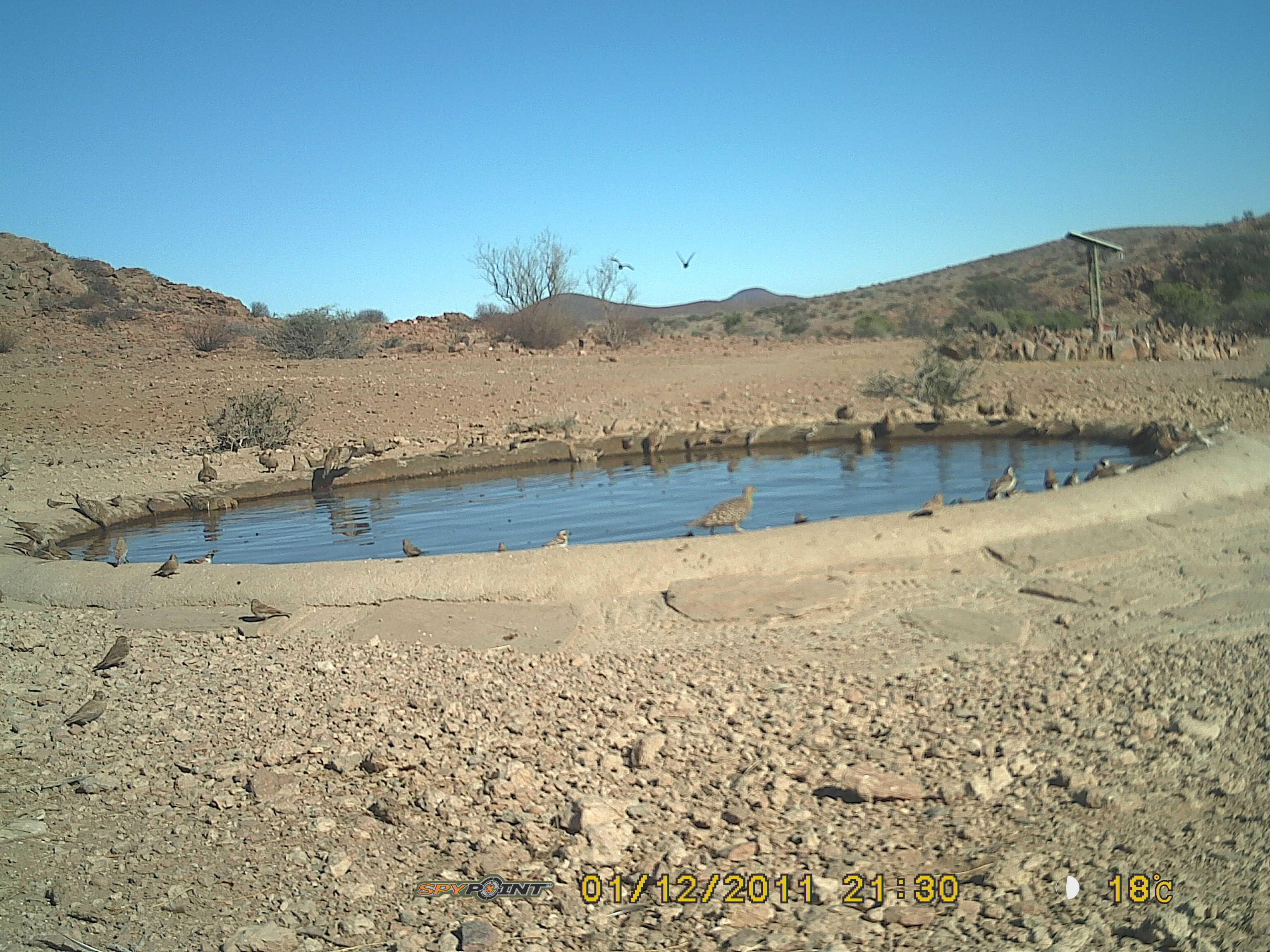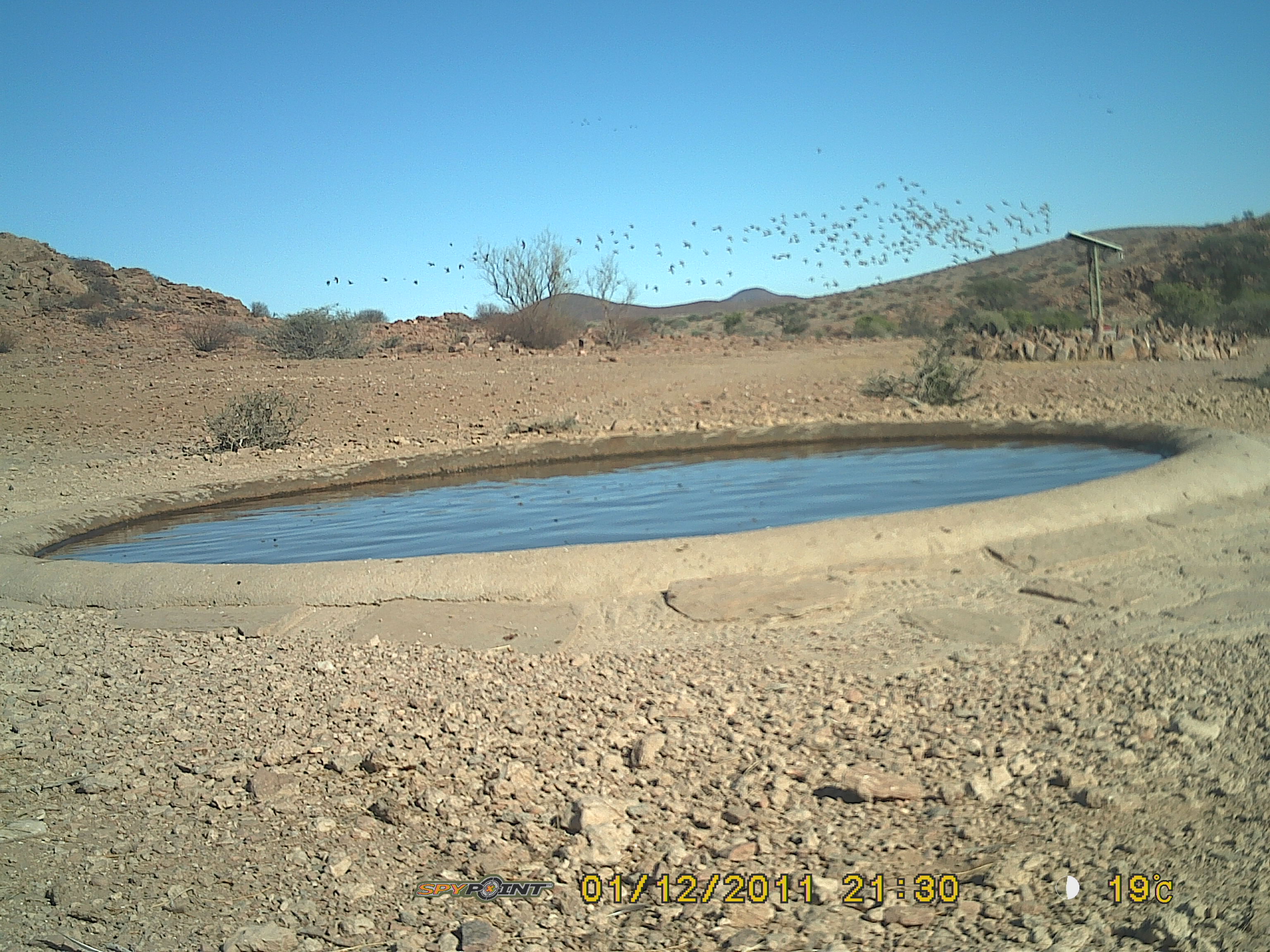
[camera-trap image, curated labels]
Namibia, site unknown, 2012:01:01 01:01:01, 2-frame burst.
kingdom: Animalia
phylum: Chordata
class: Aves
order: Pterocliformes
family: Pteroclidae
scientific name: Pteroclidae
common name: sandgrouse